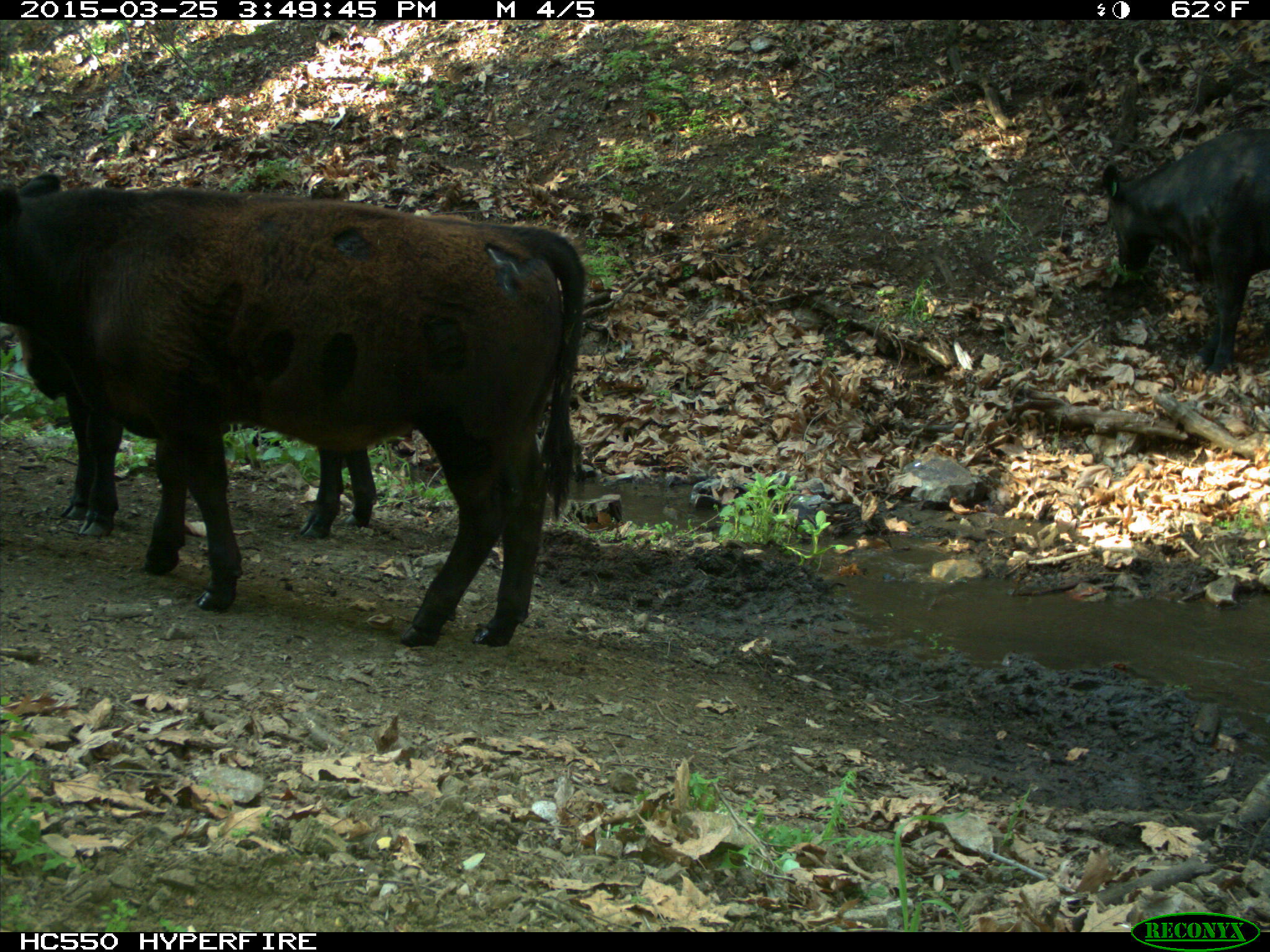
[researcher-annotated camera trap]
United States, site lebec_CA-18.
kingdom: Animalia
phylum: Chordata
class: Mammalia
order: Artiodactyla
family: Bovidae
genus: Bos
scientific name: Bos taurus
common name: domestic cow